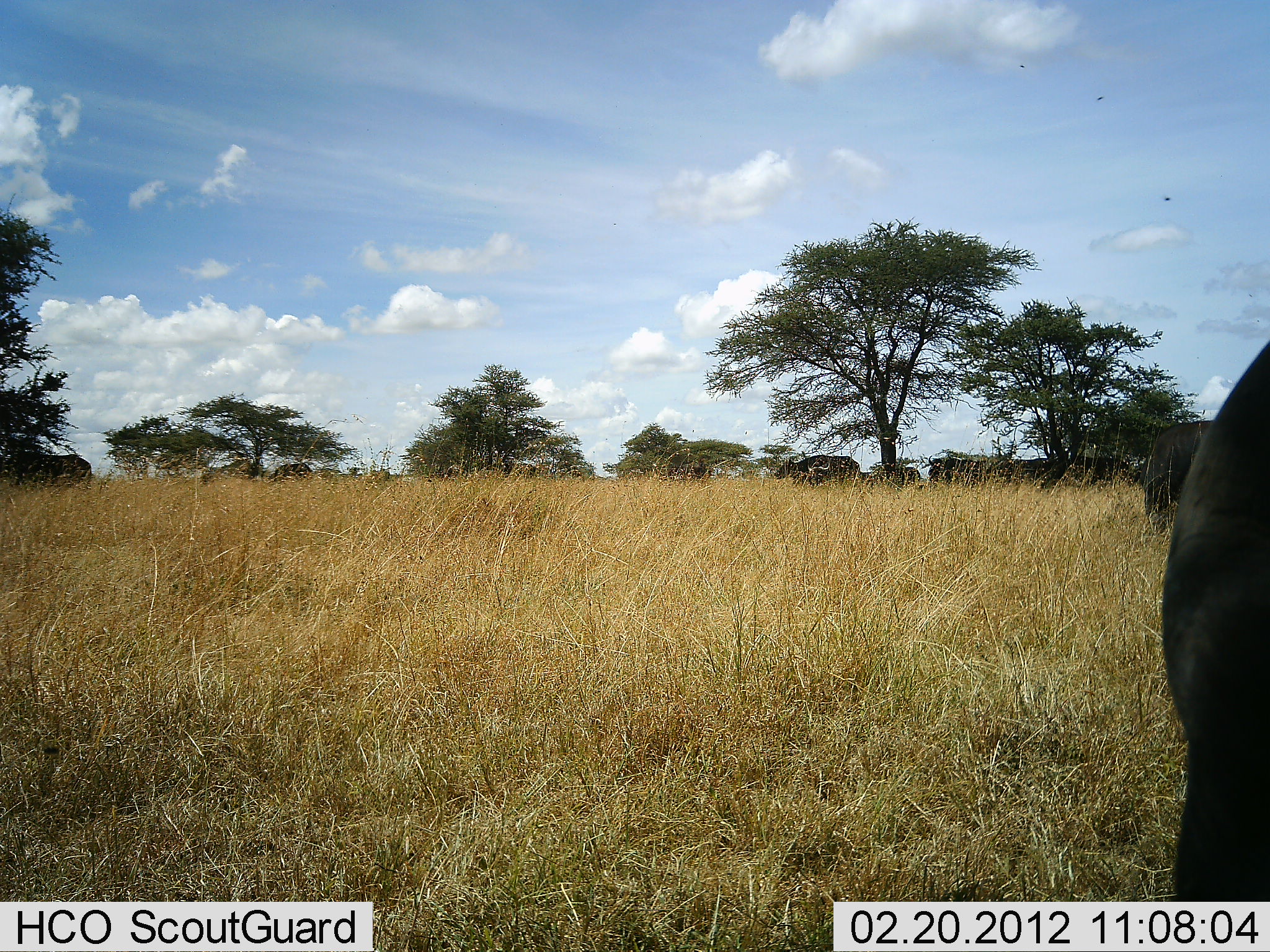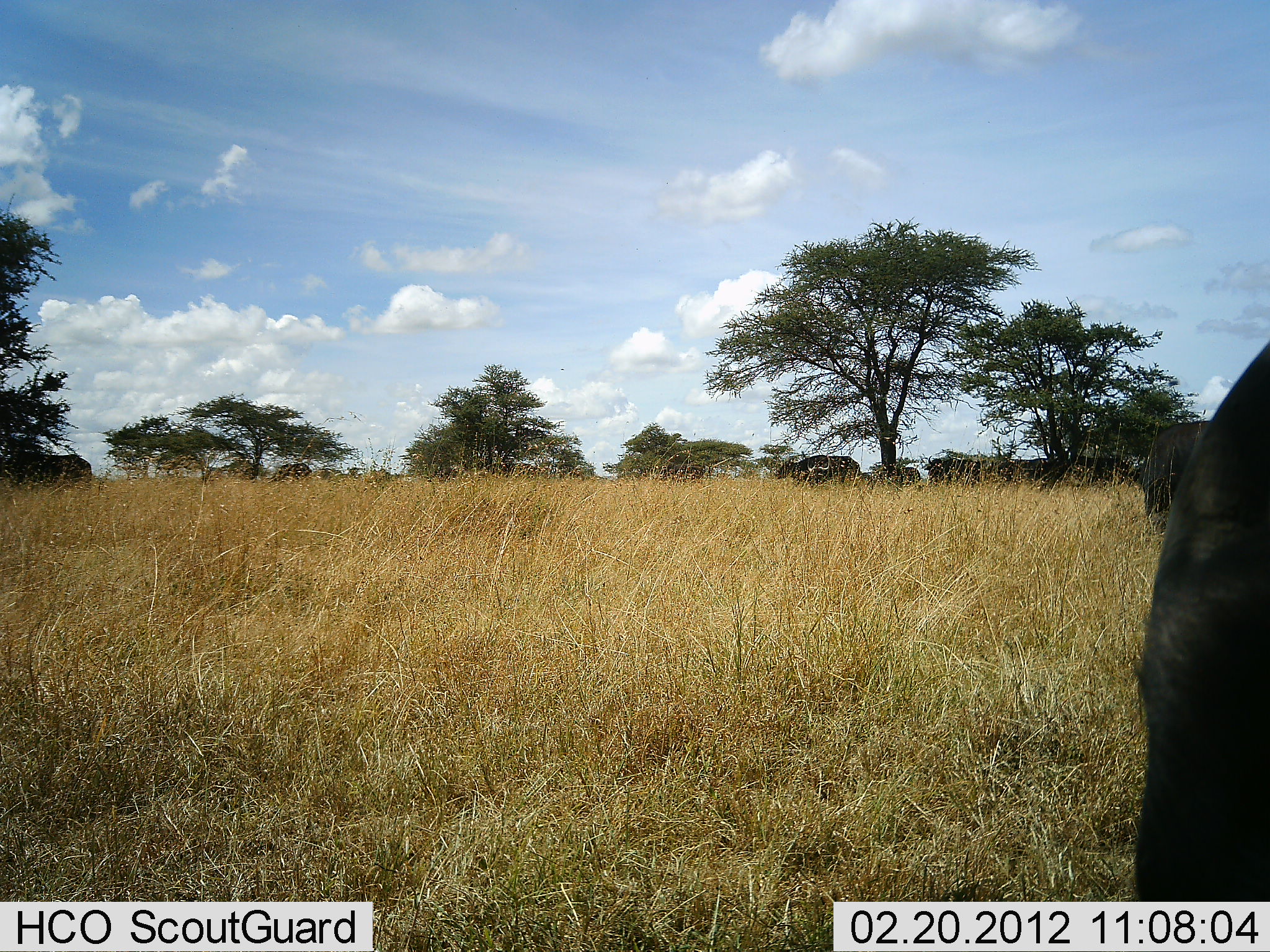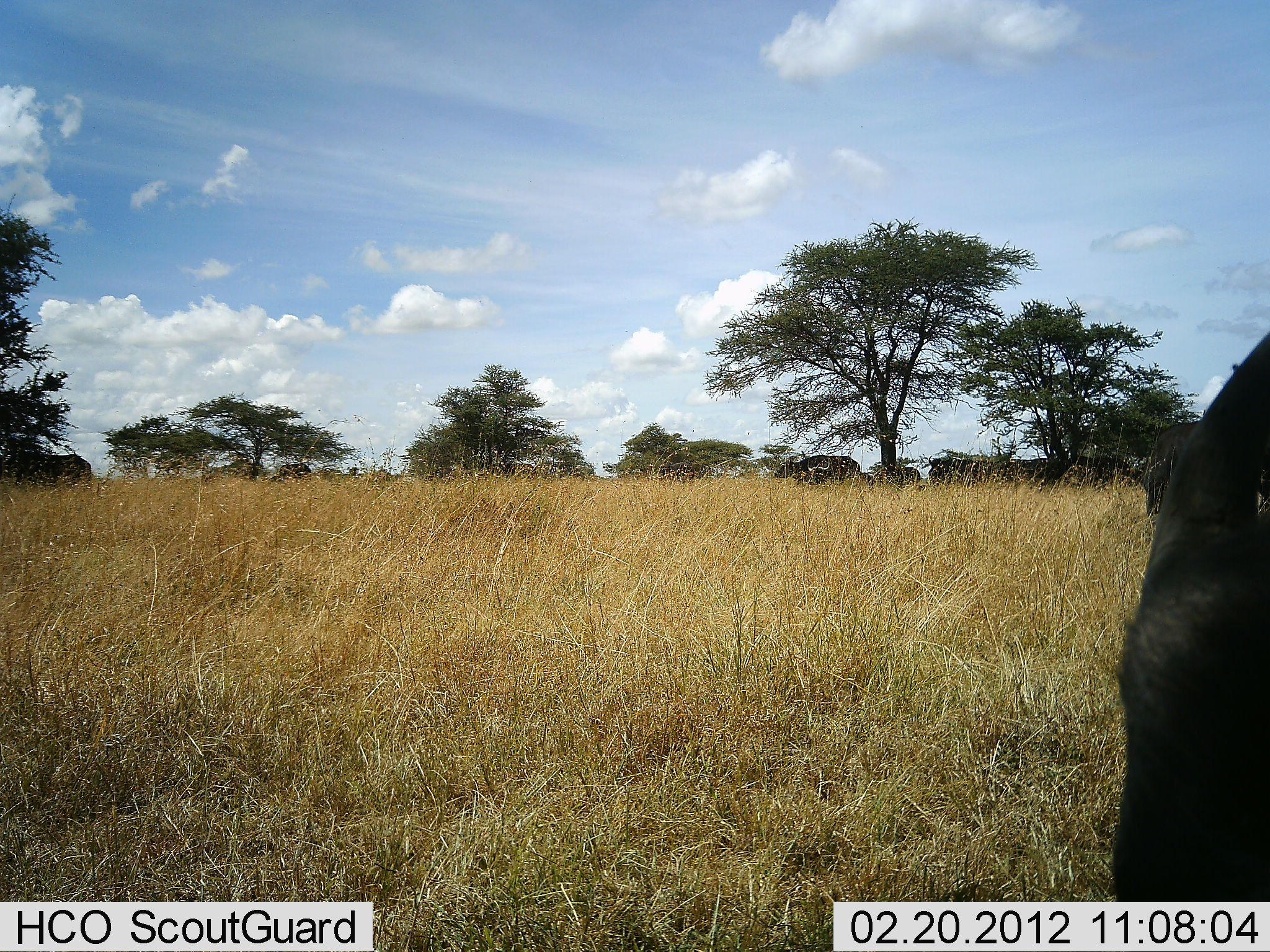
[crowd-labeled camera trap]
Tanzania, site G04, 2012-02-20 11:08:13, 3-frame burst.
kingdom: Animalia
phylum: Chordata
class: Mammalia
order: Artiodactyla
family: Bovidae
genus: Syncerus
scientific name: Syncerus caffer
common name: cape buffalo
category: buffalo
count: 11-50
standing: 53%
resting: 20%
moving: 27%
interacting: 0%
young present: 0%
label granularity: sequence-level